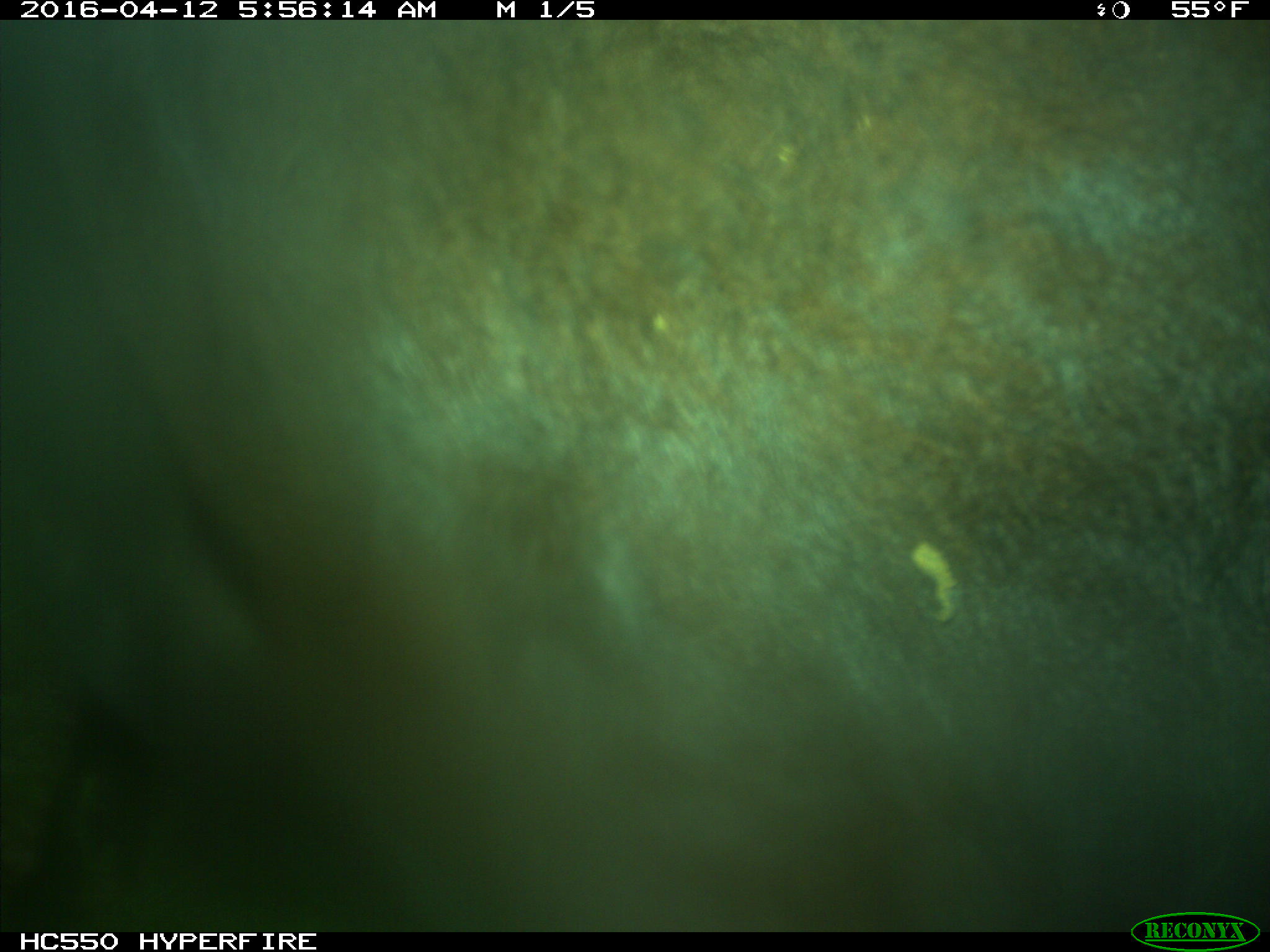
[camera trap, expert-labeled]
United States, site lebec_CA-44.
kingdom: Animalia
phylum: Chordata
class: Mammalia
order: Artiodactyla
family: Bovidae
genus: Bos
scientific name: Bos taurus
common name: domestic cow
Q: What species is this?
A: Bos taurus (domestic cow).